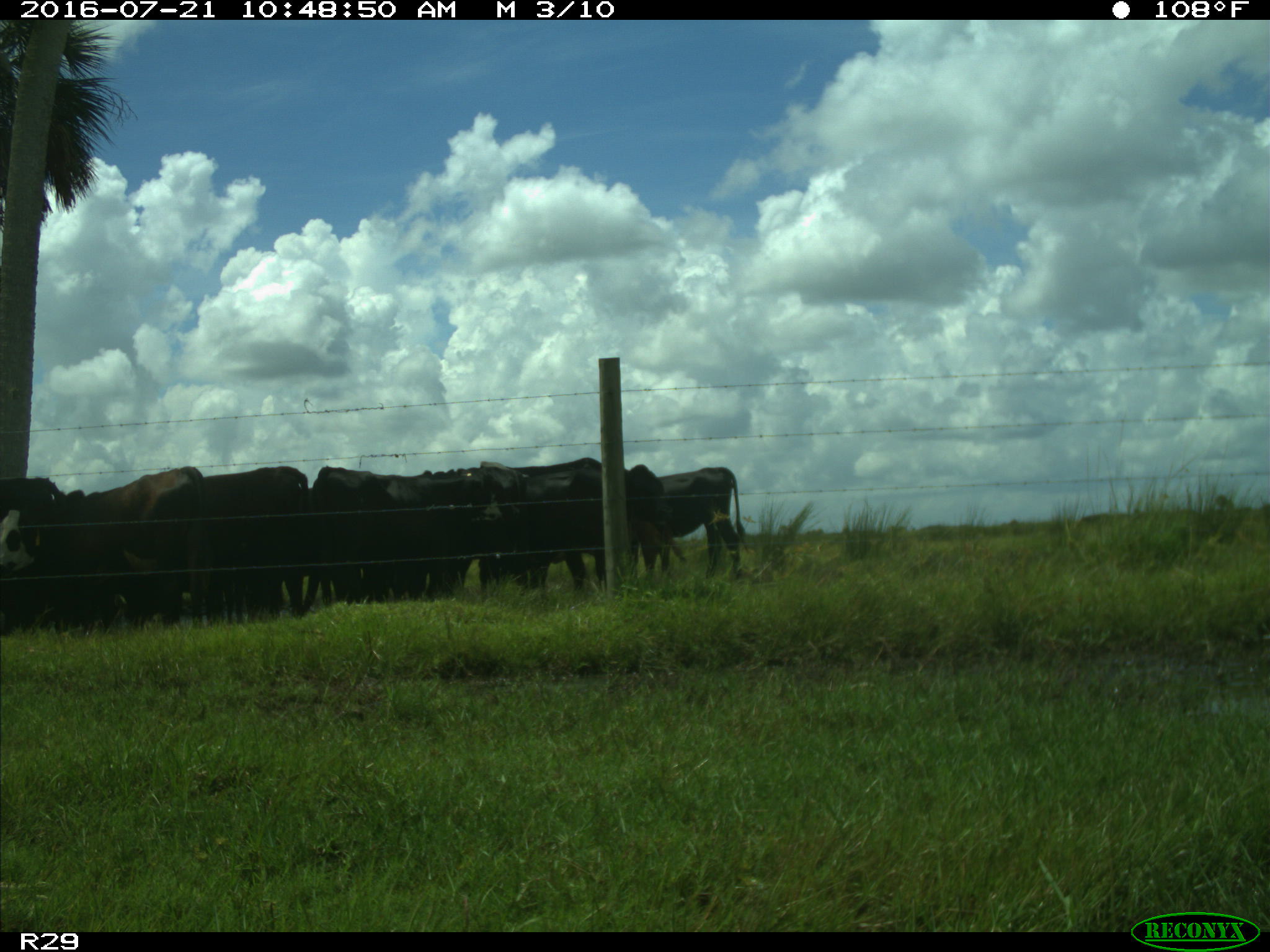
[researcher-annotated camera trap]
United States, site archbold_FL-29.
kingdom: Animalia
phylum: Chordata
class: Mammalia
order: Artiodactyla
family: Bovidae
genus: Bos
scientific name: Bos taurus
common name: domestic cow